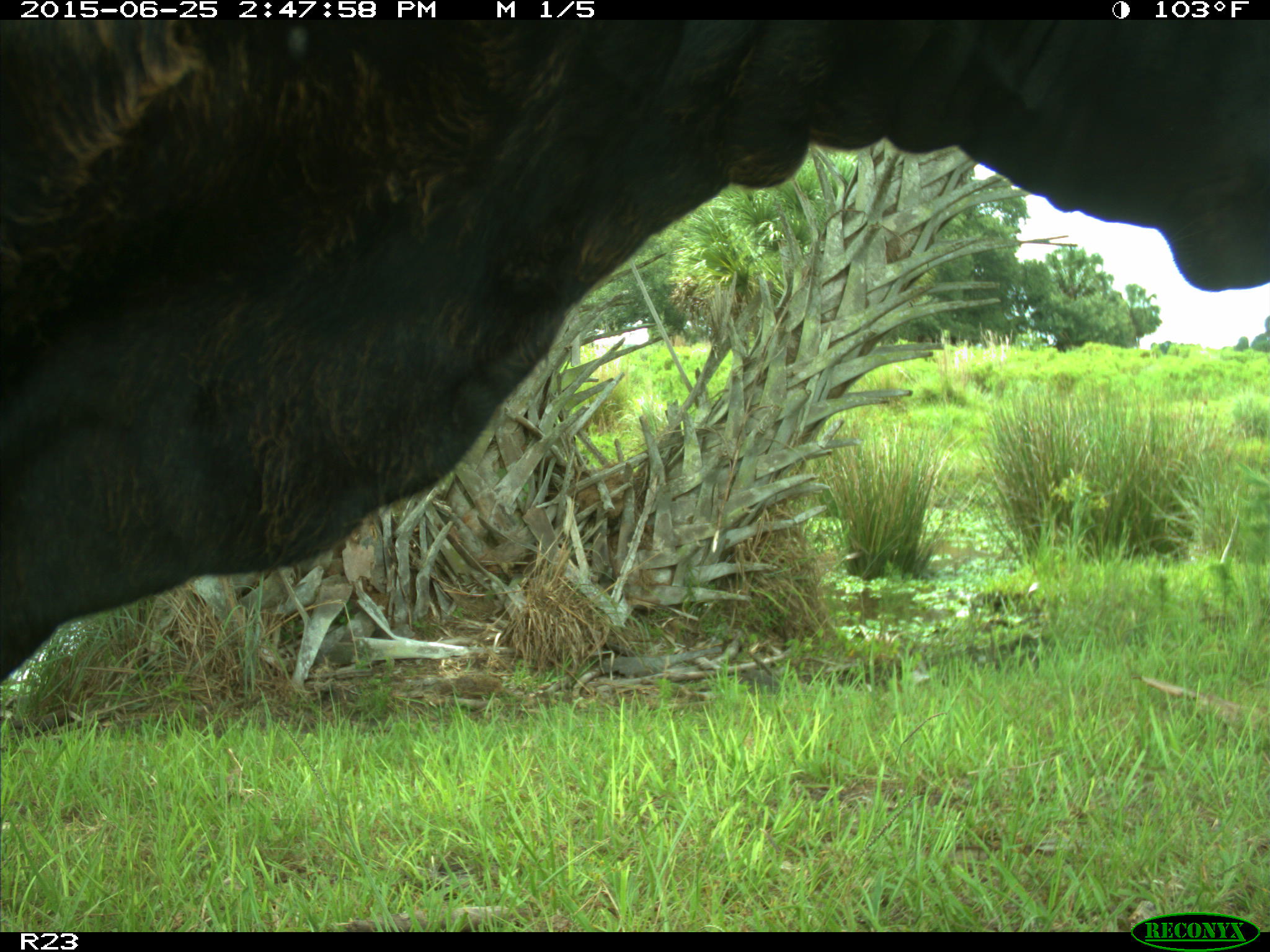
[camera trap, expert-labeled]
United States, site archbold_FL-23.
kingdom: Animalia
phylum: Chordata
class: Mammalia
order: Artiodactyla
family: Bovidae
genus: Bos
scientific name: Bos taurus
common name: domestic cow